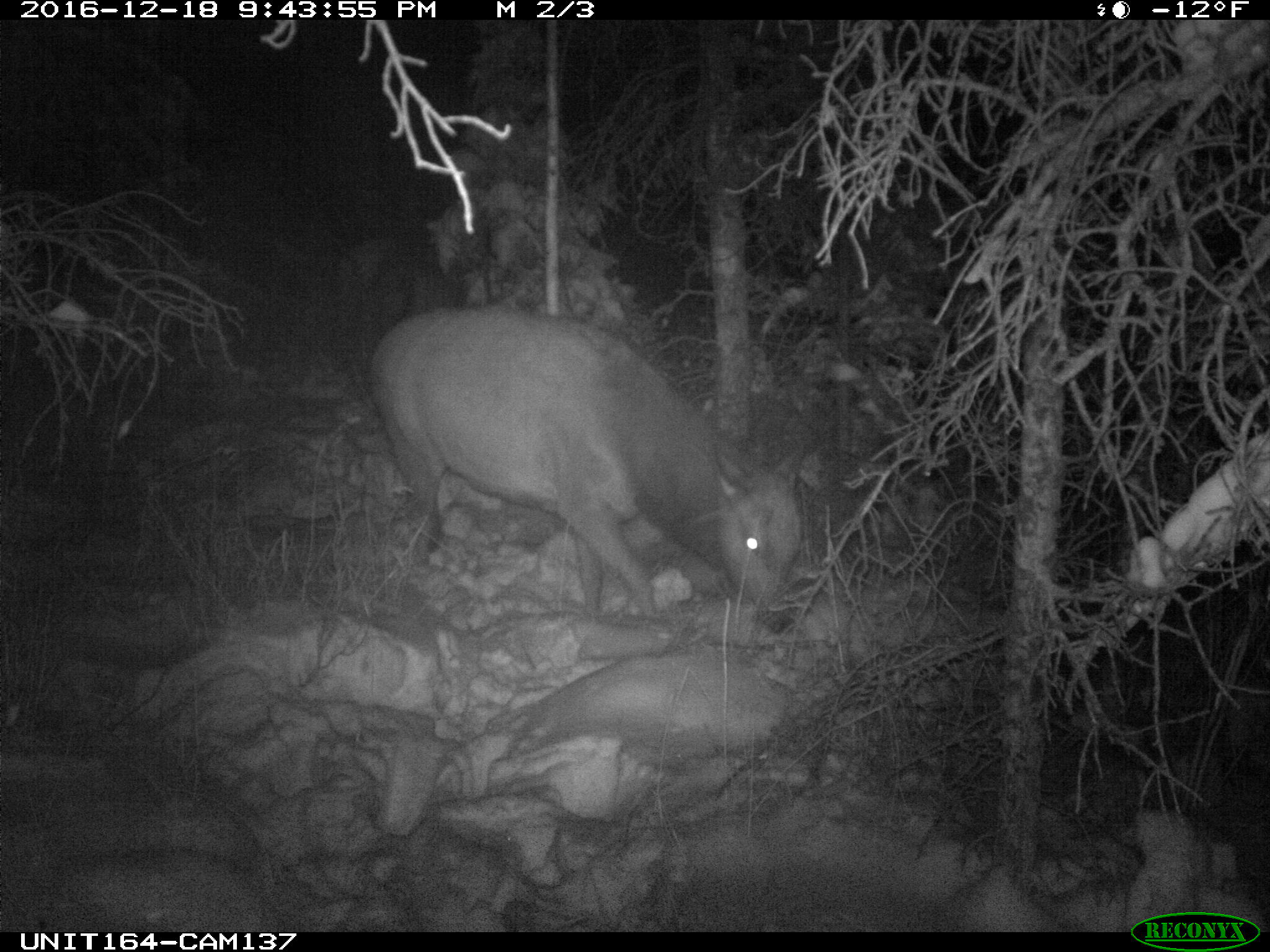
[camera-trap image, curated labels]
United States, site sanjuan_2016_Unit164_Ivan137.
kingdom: Animalia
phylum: Chordata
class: Mammalia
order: Artiodactyla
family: Cervidae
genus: Cervus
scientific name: Cervus elaphus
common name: red deer